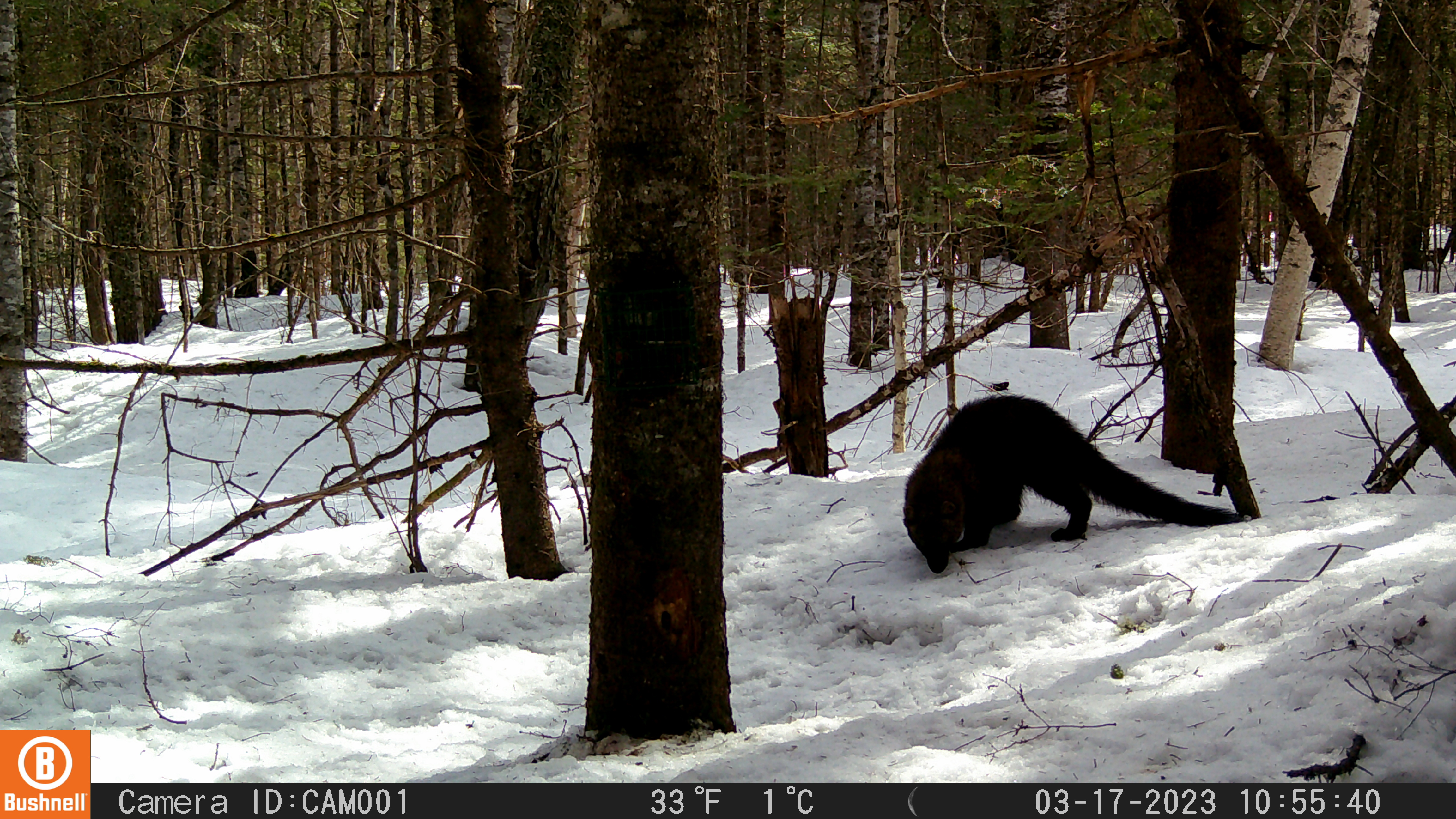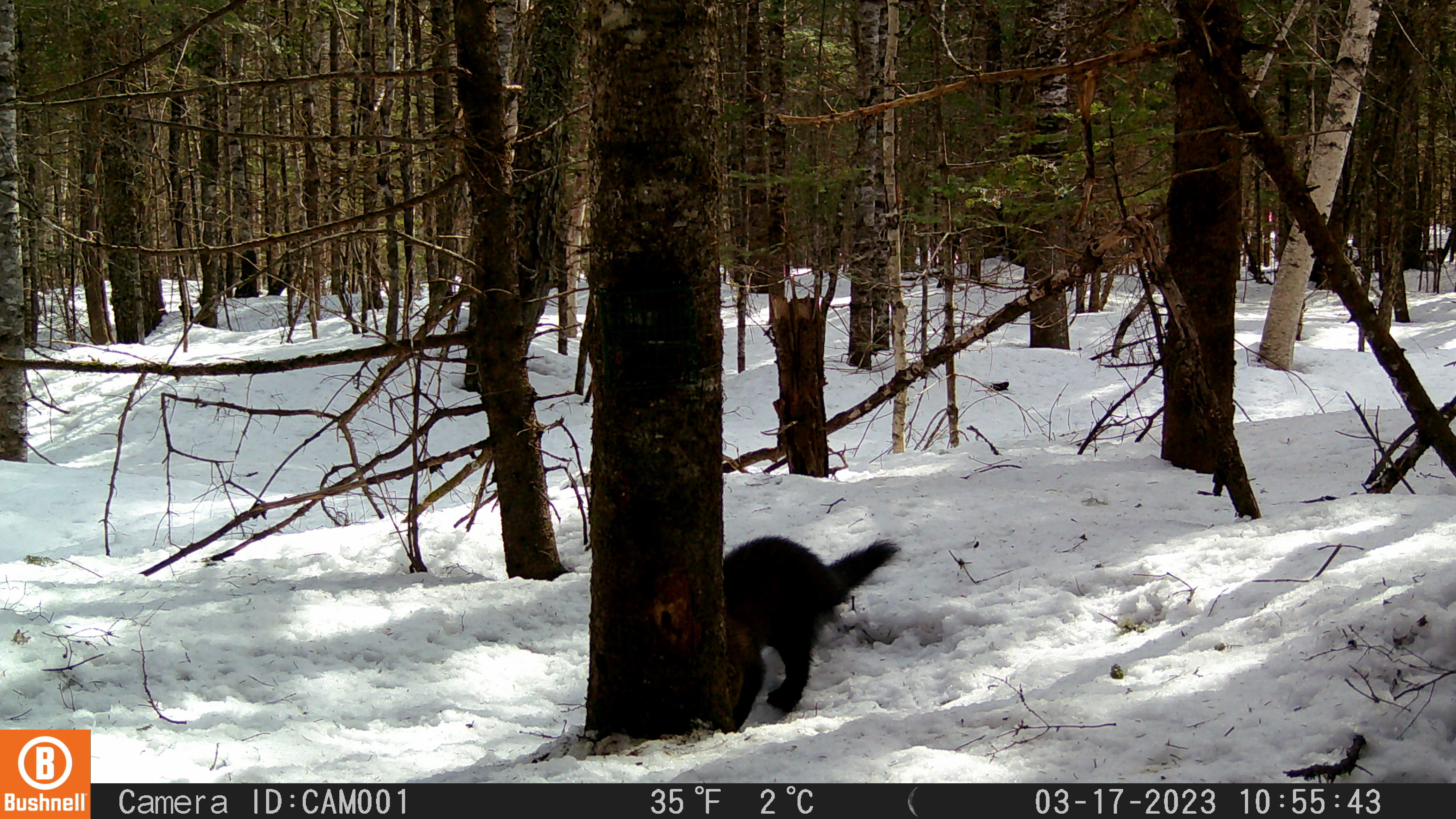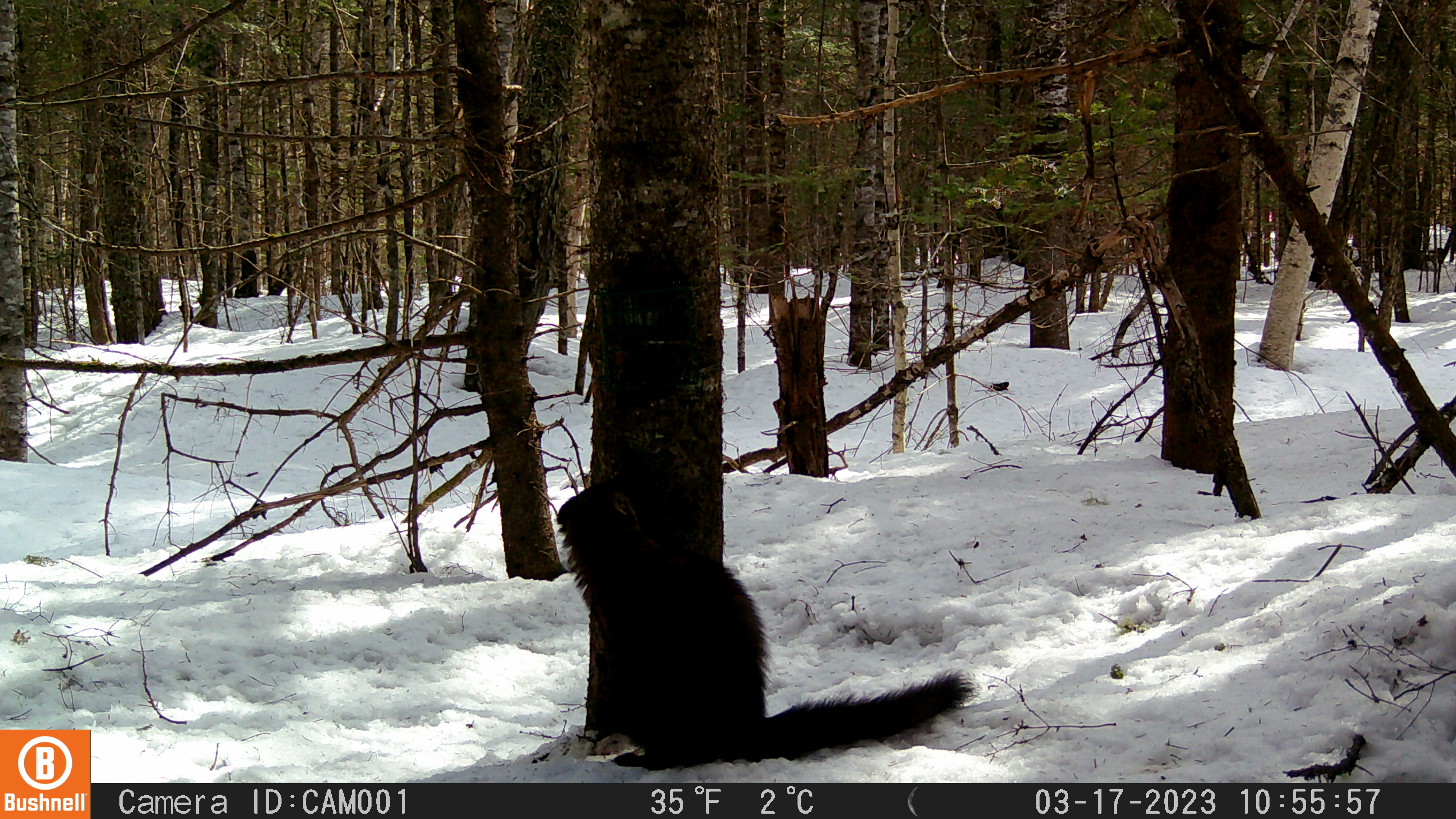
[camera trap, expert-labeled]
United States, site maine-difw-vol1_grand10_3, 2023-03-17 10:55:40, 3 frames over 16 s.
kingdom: Animalia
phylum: Chordata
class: Mammalia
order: Carnivora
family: Mustelidae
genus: Pekania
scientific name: Pekania pennanti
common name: fisher